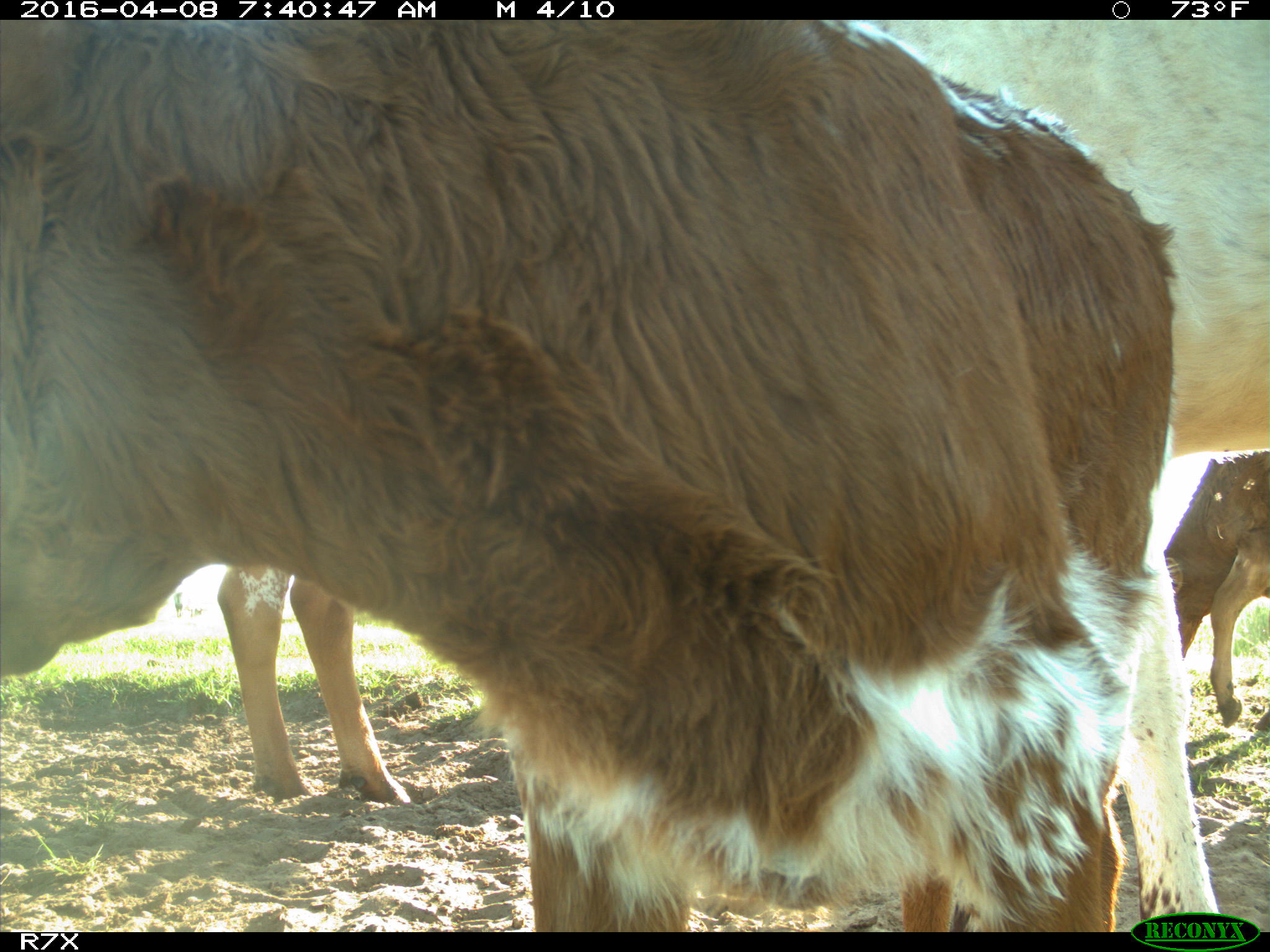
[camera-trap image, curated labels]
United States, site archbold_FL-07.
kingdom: Animalia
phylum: Chordata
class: Mammalia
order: Artiodactyla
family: Bovidae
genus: Bos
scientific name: Bos taurus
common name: domestic cow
Bos taurus (domestic cow).